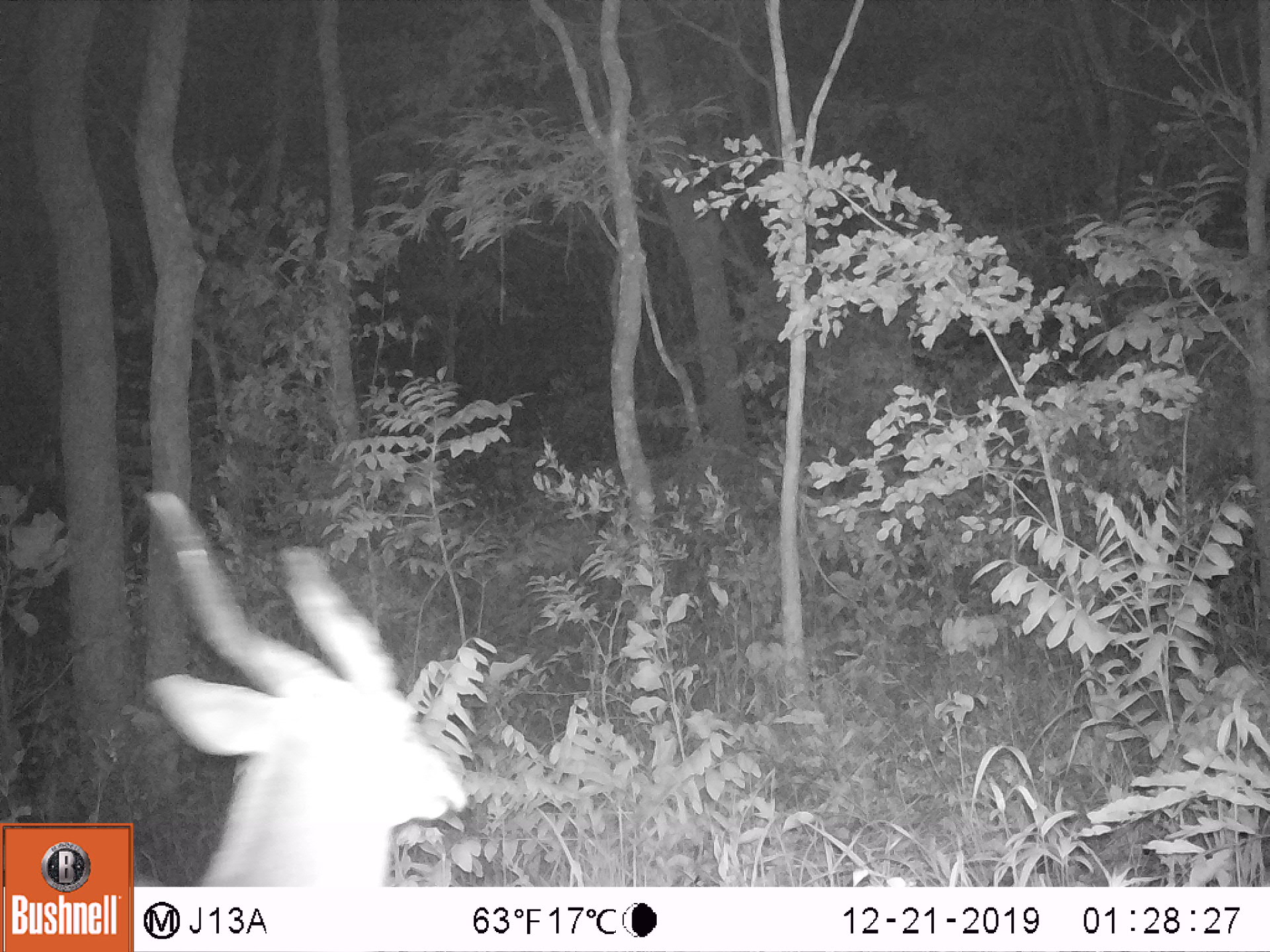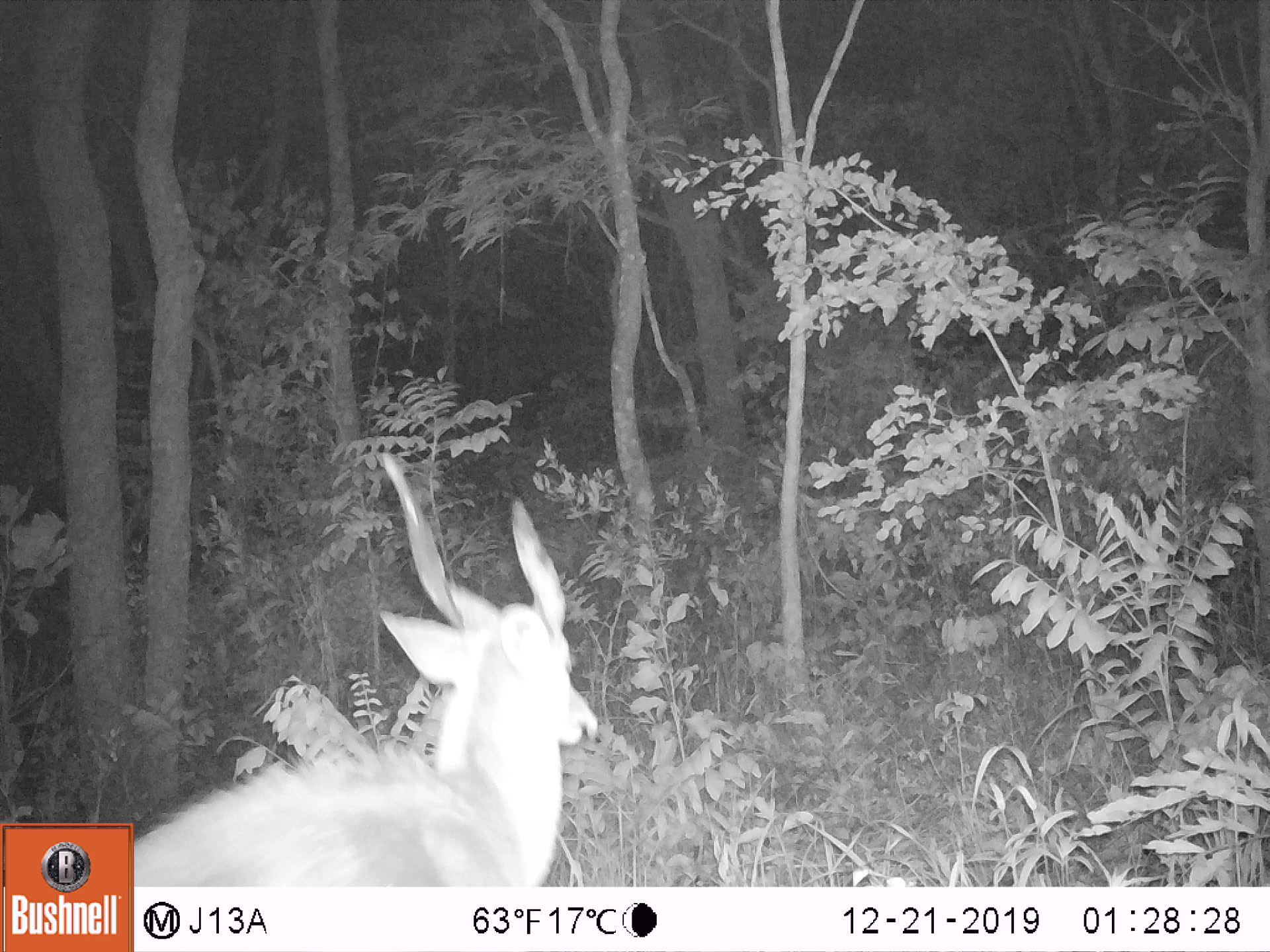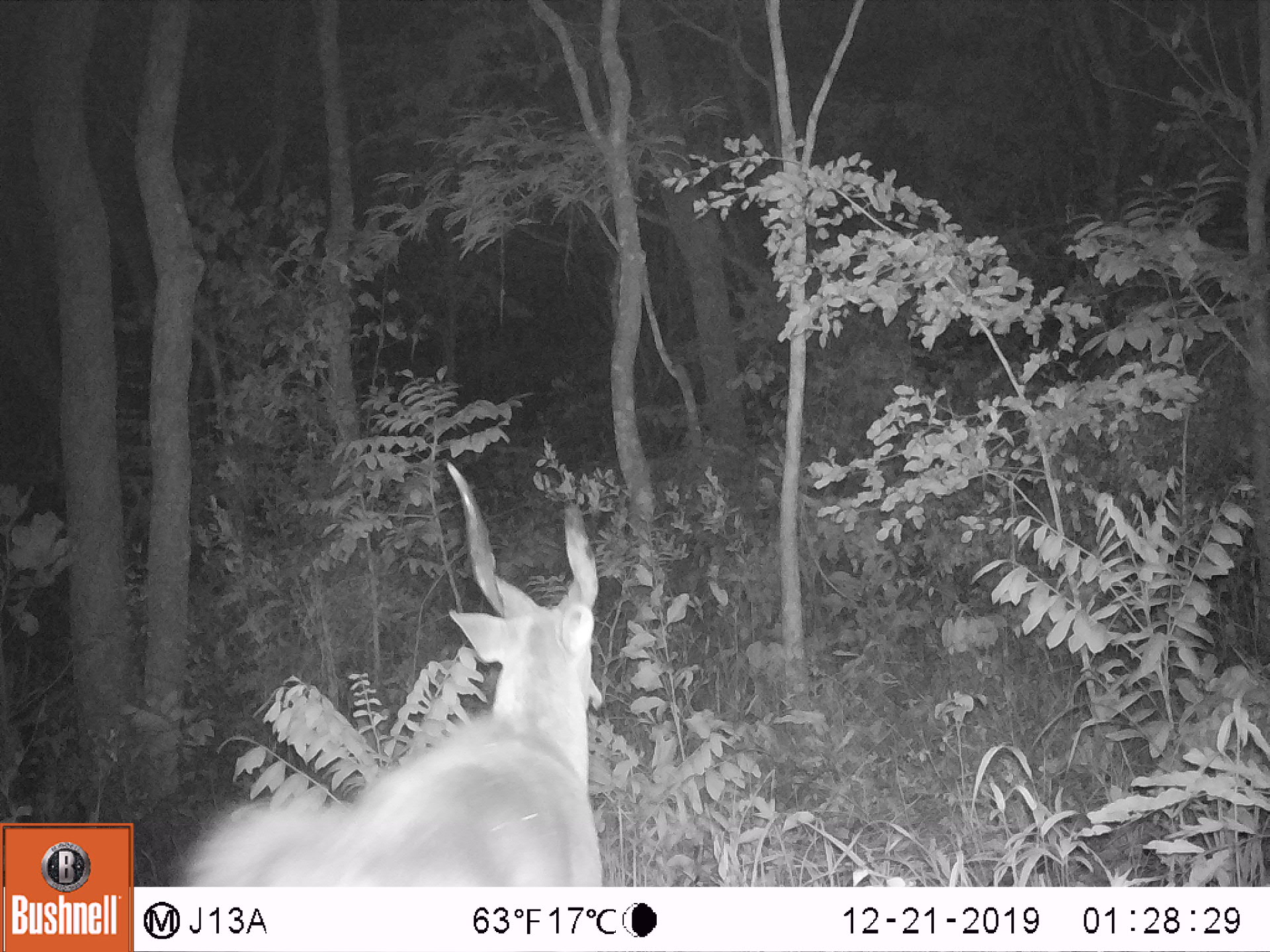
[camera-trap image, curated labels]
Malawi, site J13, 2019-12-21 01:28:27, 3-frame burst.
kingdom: Animalia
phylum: Chordata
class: Mammalia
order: Artiodactyla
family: Bovidae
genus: Tragelaphus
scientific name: Tragelaphus sylvaticus sylvaticus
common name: cape bushbuck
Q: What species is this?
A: Cape bushbuck (Tragelaphus sylvaticus sylvaticus).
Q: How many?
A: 1.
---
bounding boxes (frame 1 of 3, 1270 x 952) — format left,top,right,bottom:
cape bushbuck: 137,487,473,884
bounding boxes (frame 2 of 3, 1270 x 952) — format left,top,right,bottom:
cape bushbuck: 135,449,600,884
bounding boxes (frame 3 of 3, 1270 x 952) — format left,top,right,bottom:
cape bushbuck: 179,450,610,884